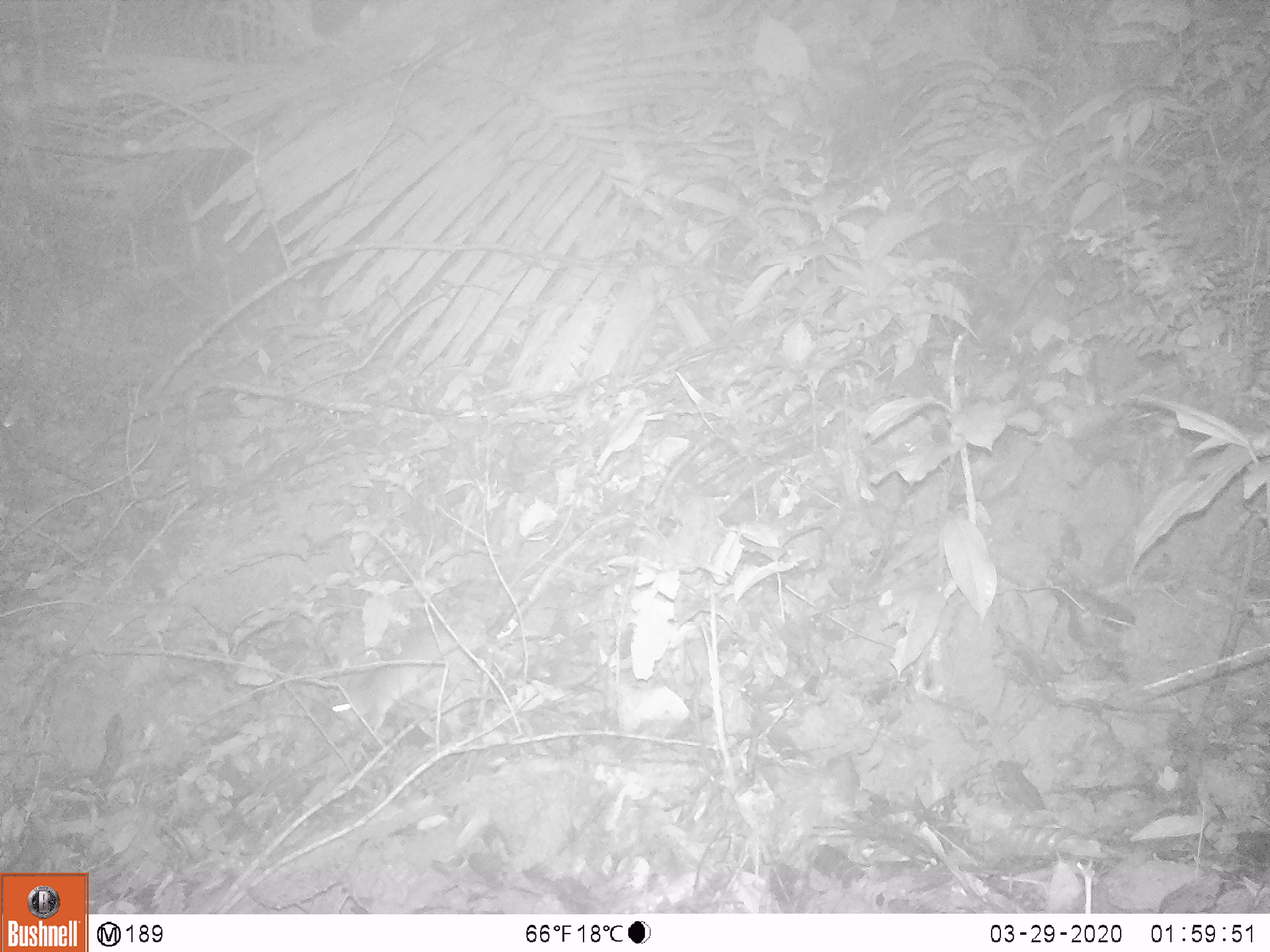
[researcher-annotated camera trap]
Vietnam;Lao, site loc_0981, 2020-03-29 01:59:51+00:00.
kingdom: Animalia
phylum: Chordata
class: Mammalia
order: Rodentia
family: Muridae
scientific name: Muridae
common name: old-world mice and rats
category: unidentified murid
Unidentified murid (old-world mice and rats) (Muridae). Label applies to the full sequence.